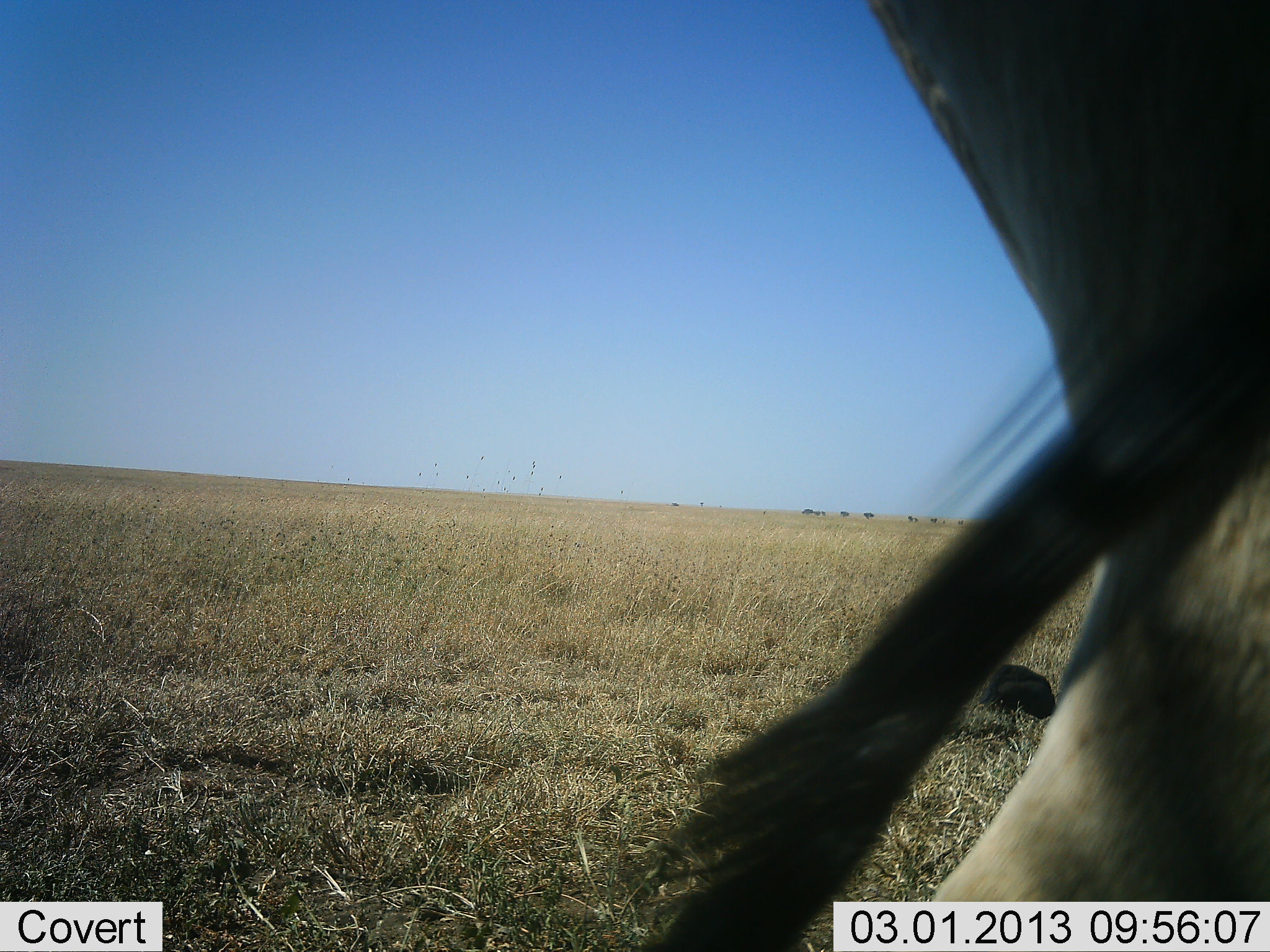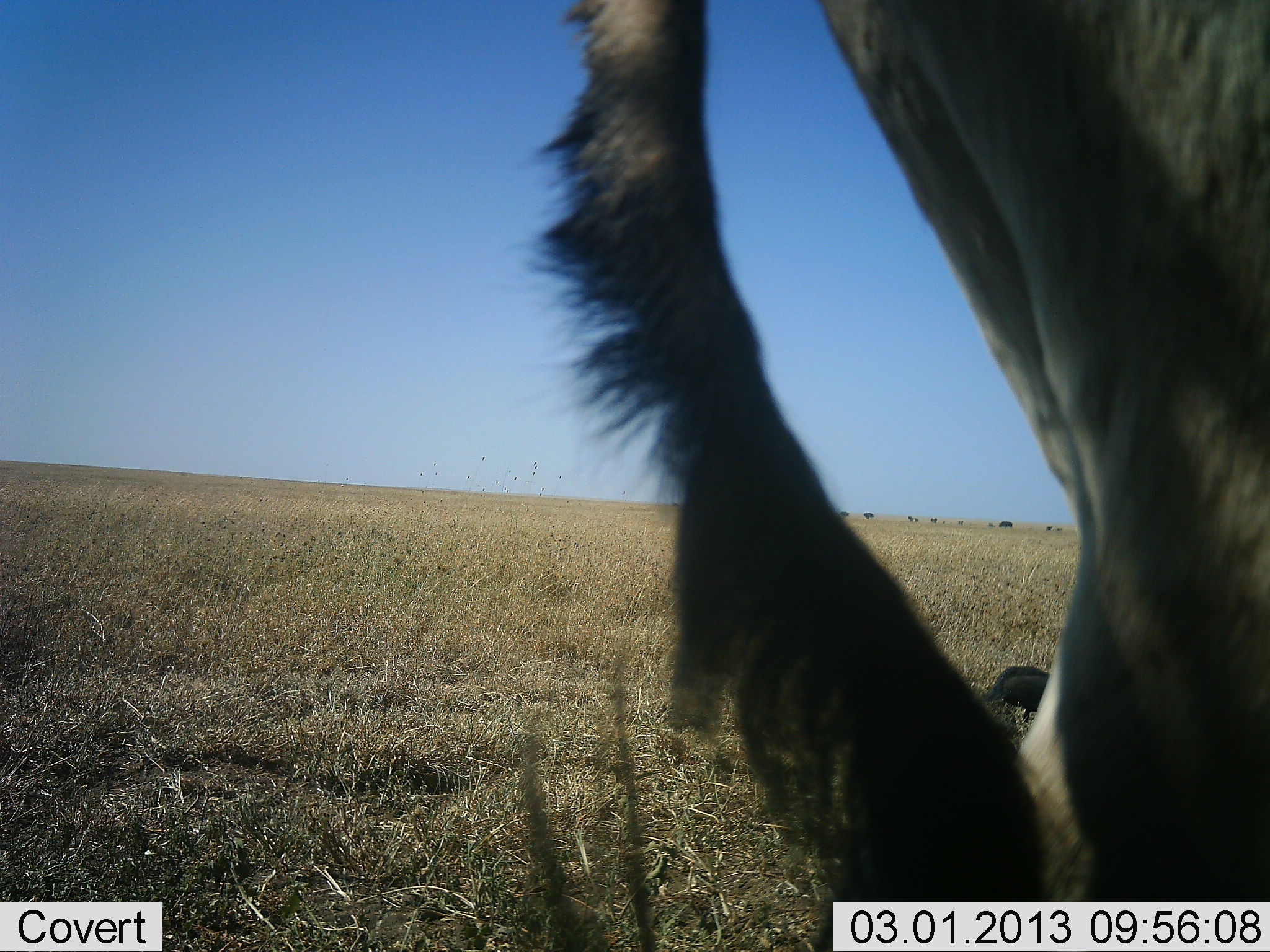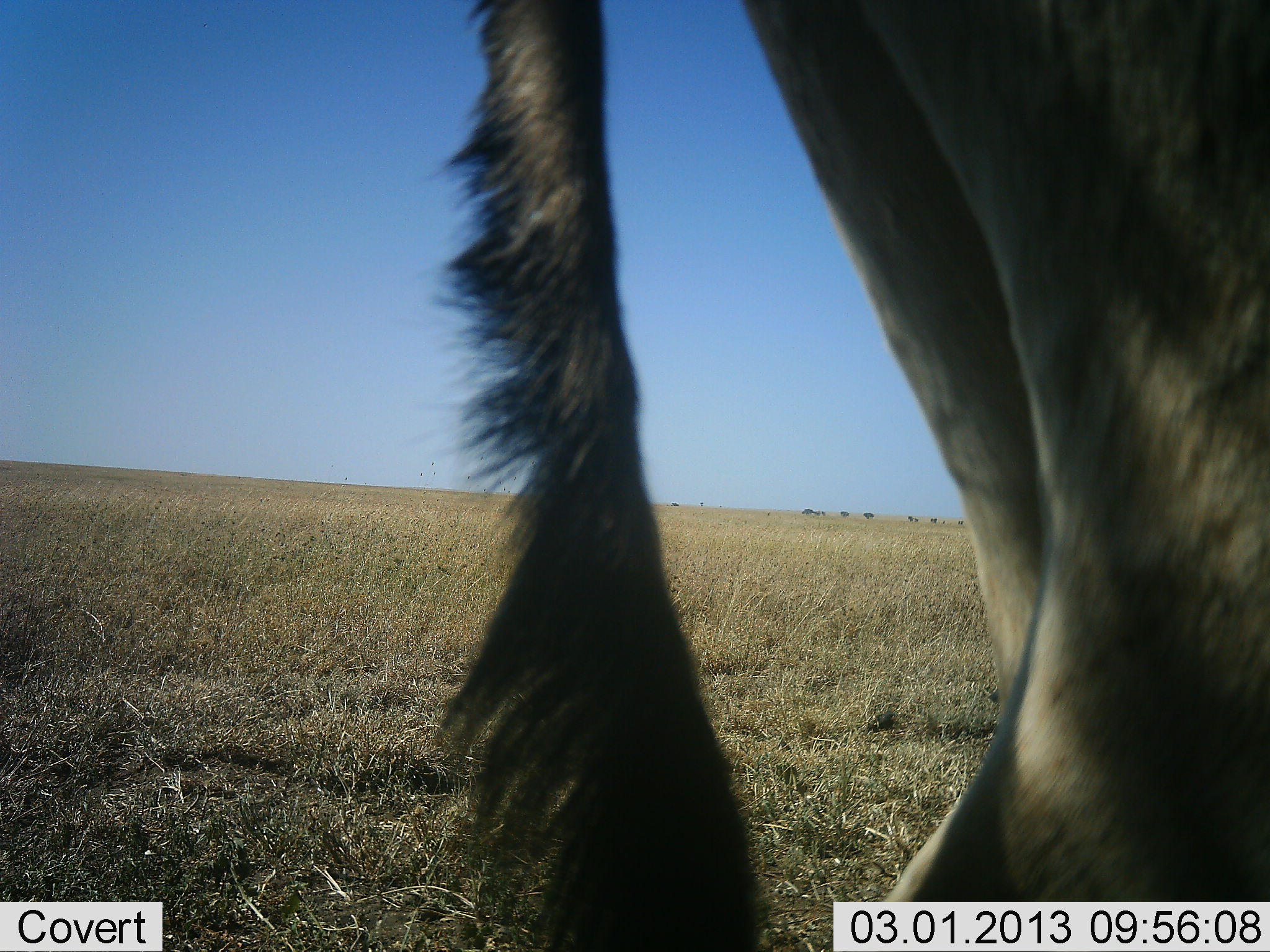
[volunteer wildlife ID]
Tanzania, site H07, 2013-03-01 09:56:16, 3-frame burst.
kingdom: Animalia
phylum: Chordata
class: Mammalia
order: Artiodactyla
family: Bovidae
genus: Alcelaphus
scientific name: Alcelaphus buselaphus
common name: hartebeest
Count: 1.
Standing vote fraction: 83%.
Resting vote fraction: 0%.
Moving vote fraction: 17%.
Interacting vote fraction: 0%.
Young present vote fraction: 0%.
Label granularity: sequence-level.